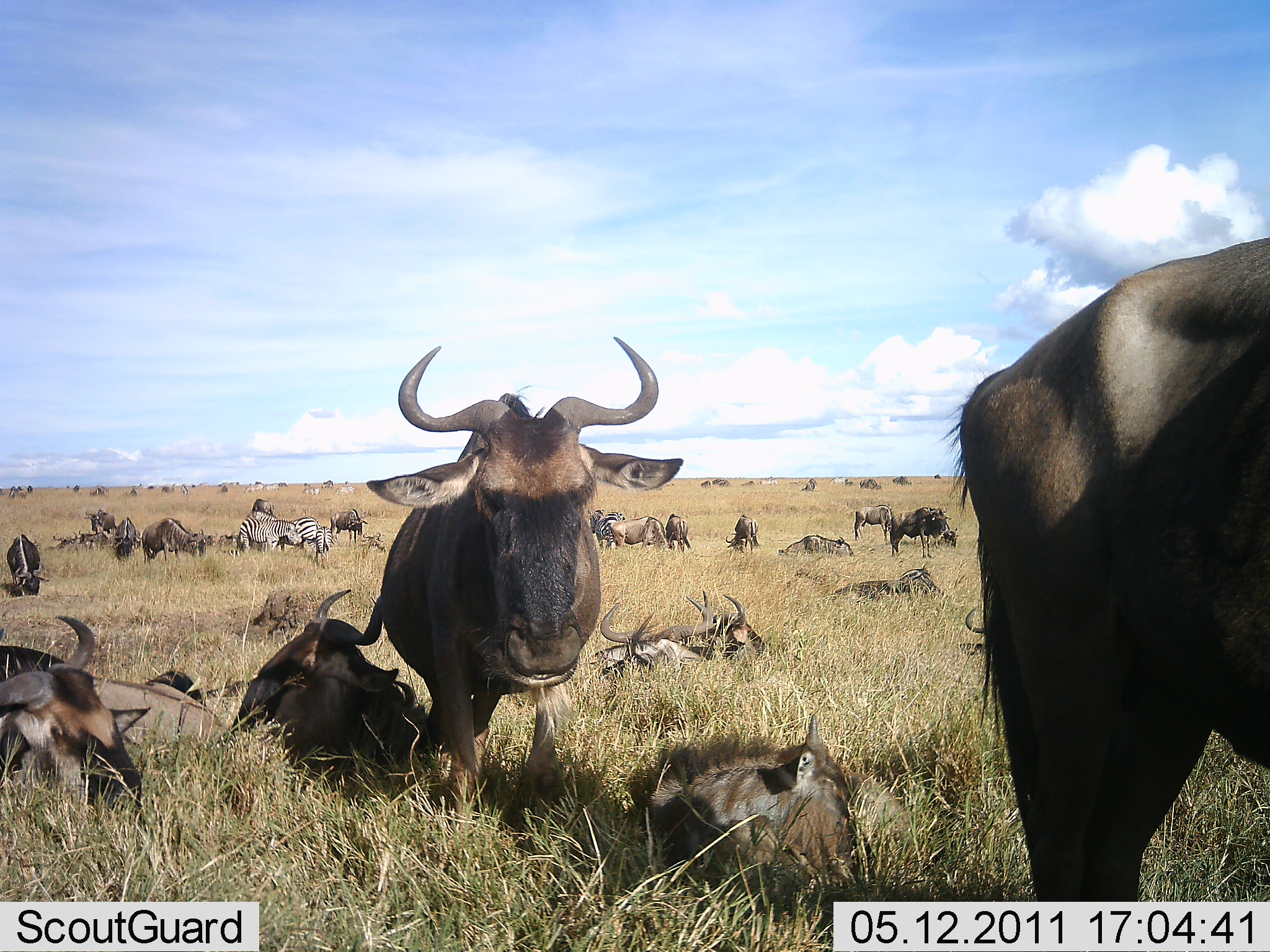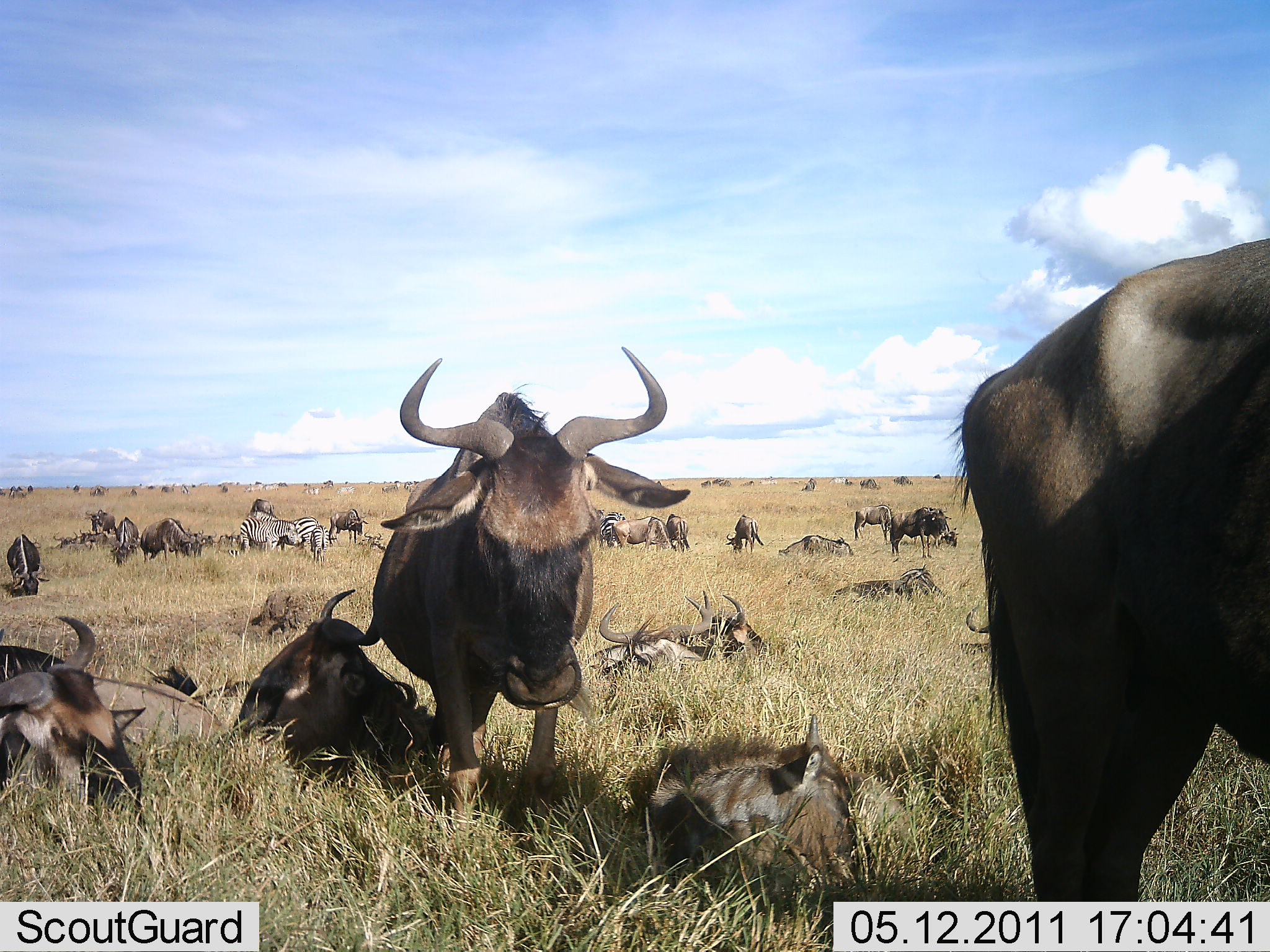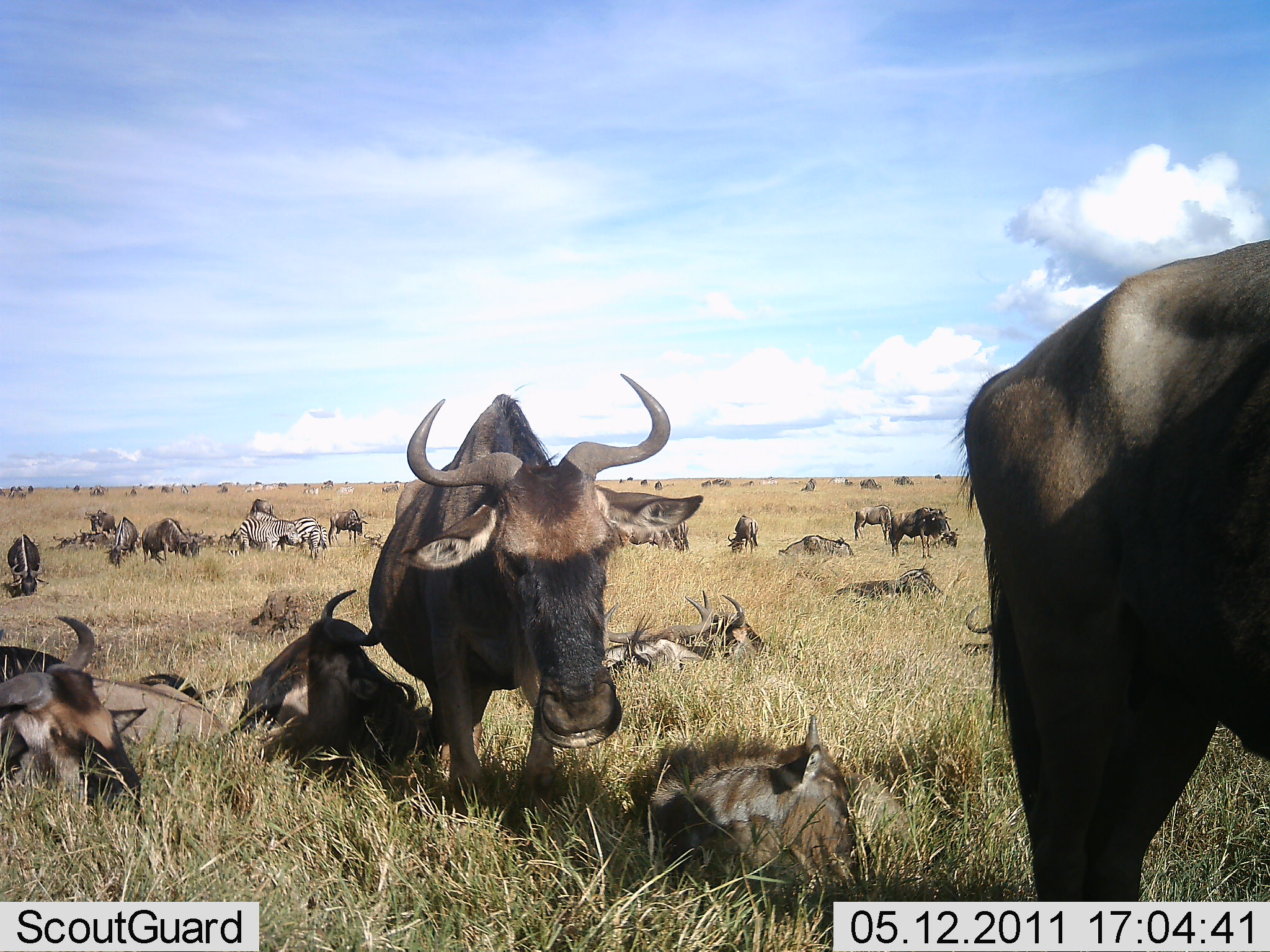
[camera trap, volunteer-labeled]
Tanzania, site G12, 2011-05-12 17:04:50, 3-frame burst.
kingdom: Animalia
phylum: Chordata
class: Mammalia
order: Artiodactyla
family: Bovidae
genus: Connochaetes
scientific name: Connochaetes taurinus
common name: blue wildebeest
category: wildebeest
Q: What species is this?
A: Wildebeest (blue wildebeest) (Connochaetes taurinus).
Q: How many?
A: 11-50.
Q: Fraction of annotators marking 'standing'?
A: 80%.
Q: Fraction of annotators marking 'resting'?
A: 100%.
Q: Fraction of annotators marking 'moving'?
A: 13%.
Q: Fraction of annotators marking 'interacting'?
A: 13%.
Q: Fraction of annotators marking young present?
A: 20%.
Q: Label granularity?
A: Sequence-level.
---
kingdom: Animalia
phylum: Chordata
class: Mammalia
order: Perissodactyla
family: Equidae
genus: Equus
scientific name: Equus quagga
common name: plains zebra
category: zebra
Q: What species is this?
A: Zebra (plains zebra) (Equus quagga).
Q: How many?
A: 2.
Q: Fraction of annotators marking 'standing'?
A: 73%.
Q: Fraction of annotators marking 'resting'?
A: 9%.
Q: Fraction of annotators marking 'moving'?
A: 0%.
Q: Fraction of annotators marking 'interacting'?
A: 0%.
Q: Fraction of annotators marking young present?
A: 0%.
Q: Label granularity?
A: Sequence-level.